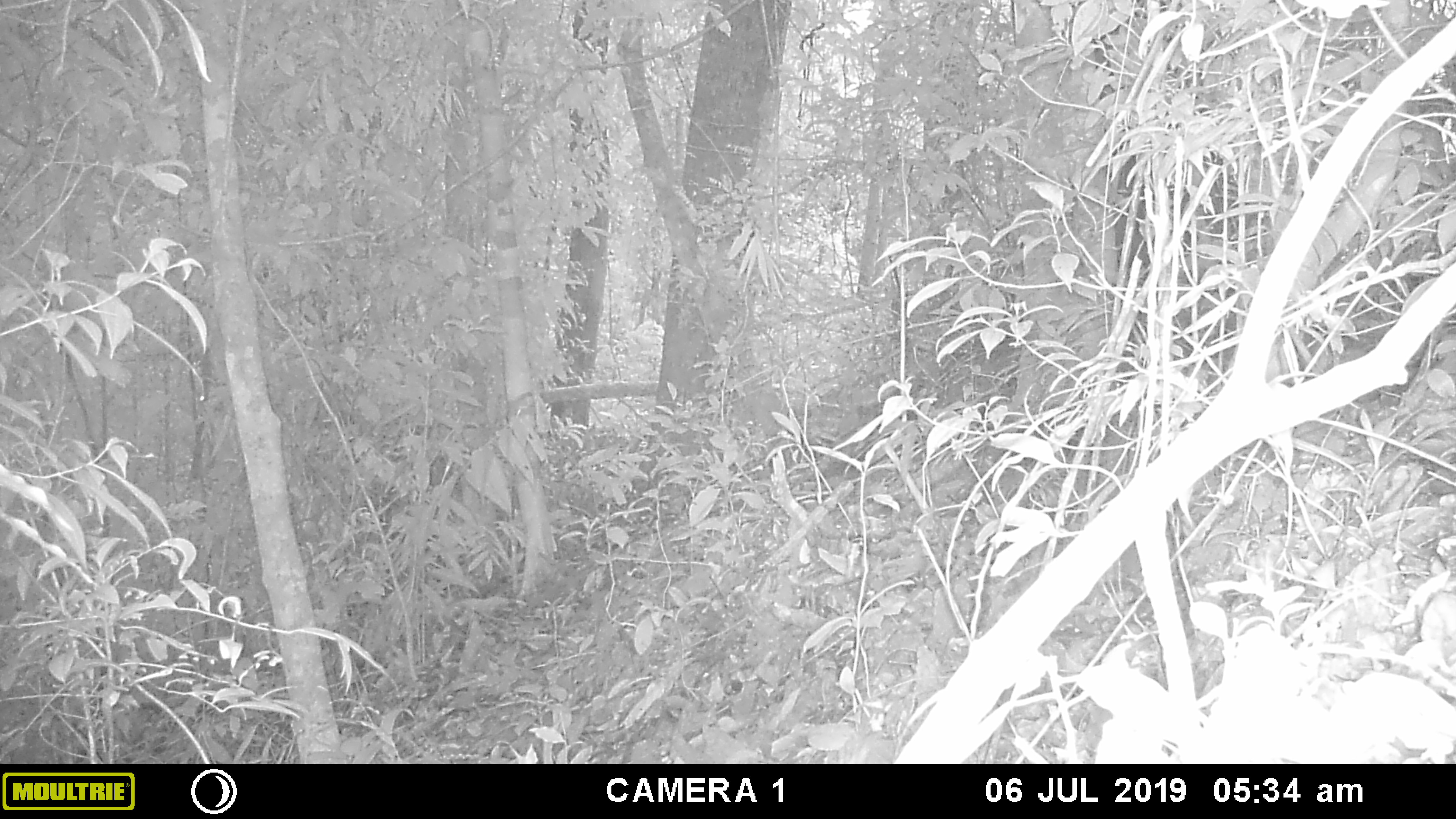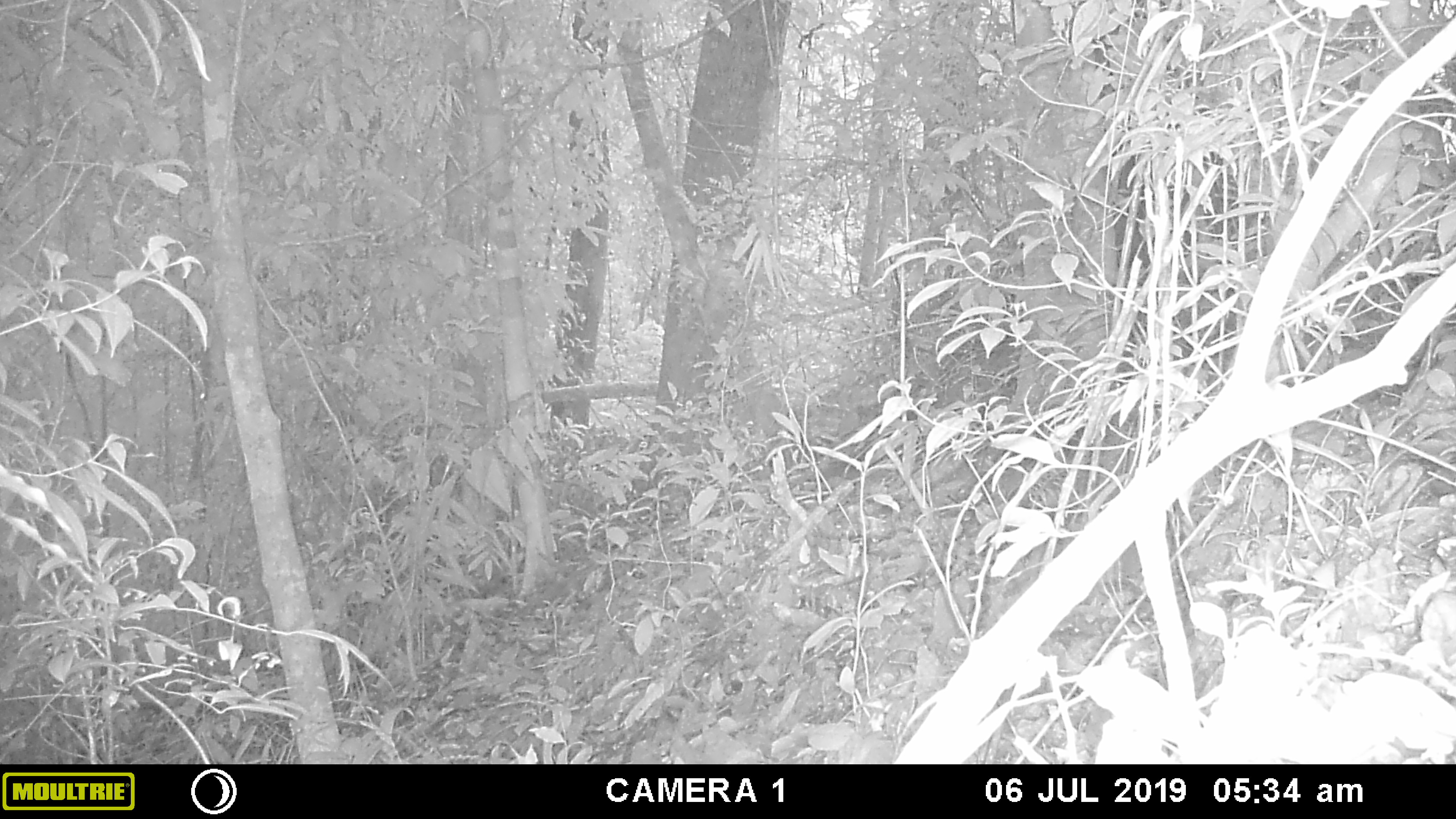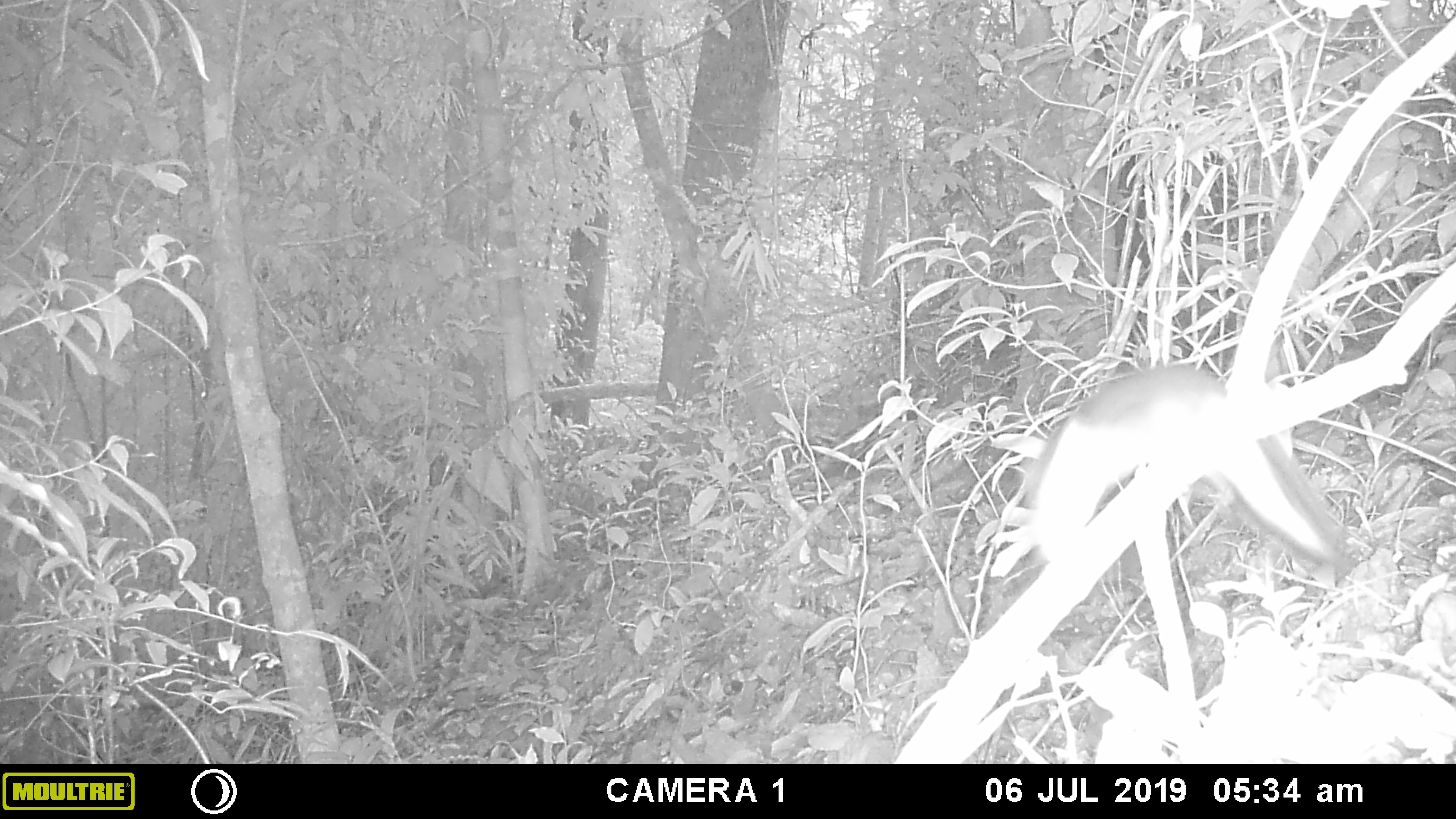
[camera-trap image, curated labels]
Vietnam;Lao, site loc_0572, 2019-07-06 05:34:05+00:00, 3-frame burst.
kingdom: Animalia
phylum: Chordata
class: Mammalia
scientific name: Mammalia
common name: mammal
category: unidentified small mammal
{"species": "unidentified small mammal (mammal) (Mammalia)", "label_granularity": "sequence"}